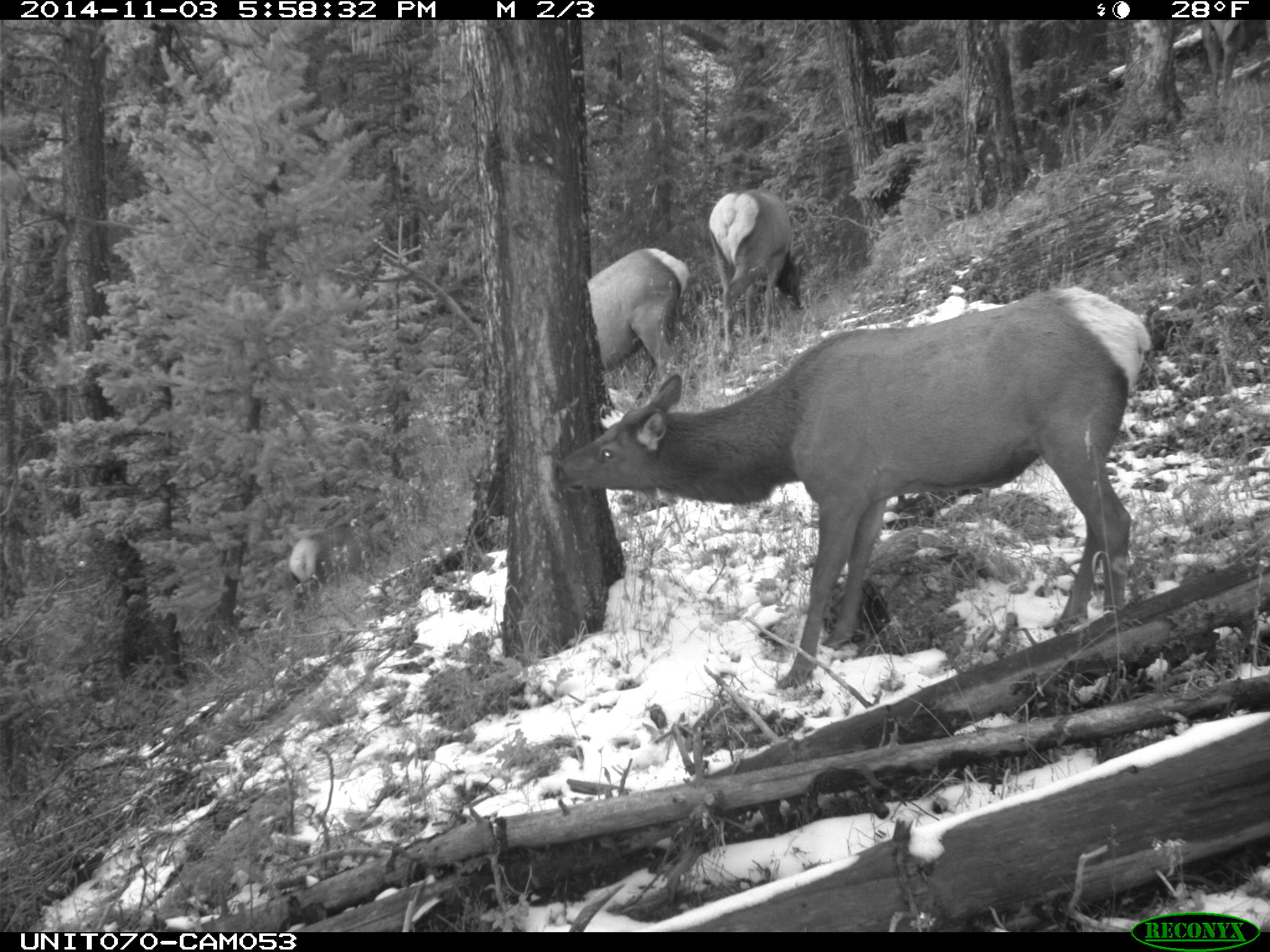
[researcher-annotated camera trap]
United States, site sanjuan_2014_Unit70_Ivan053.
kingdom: Animalia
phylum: Chordata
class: Mammalia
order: Artiodactyla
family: Cervidae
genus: Cervus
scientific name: Cervus elaphus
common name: red deer